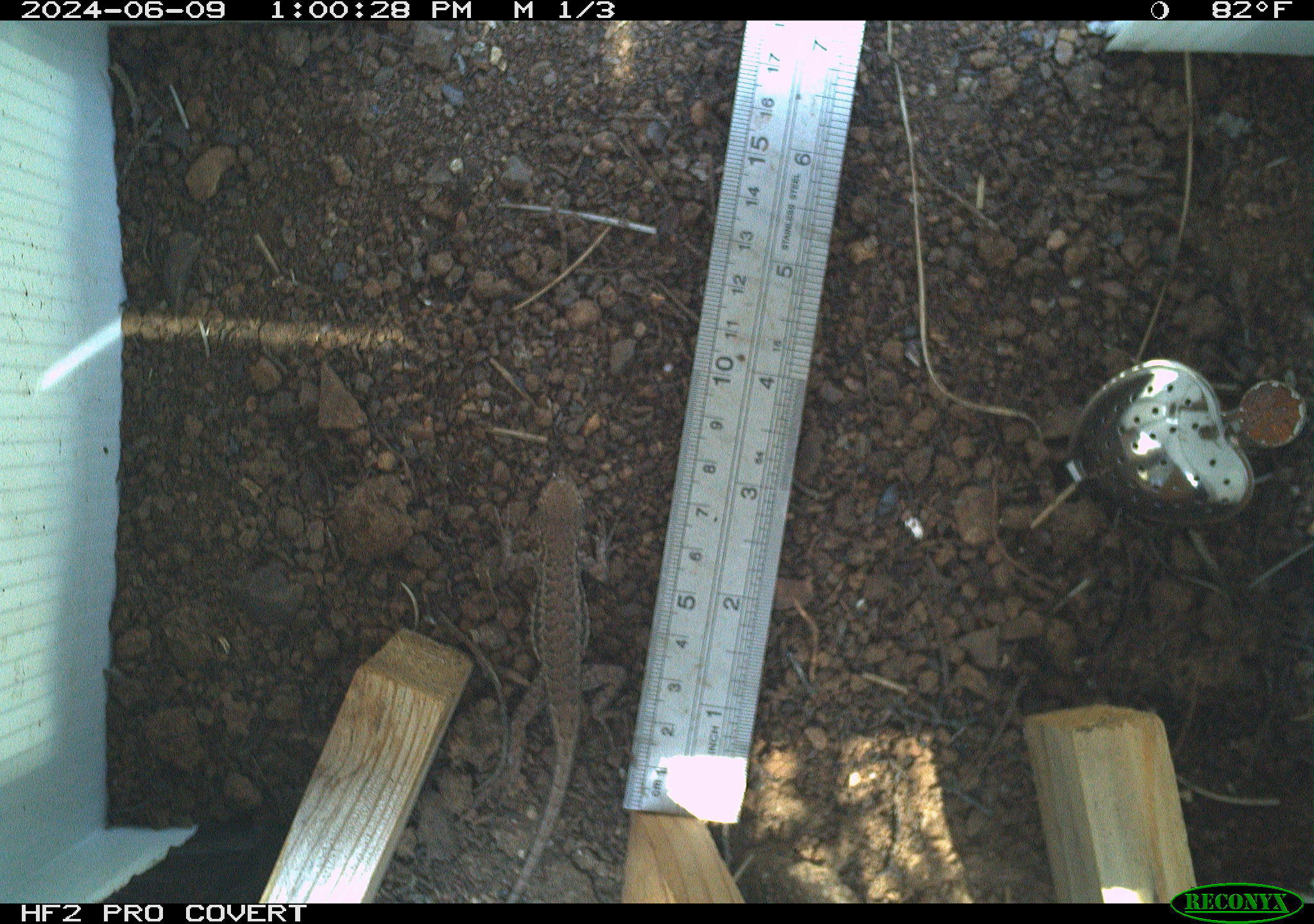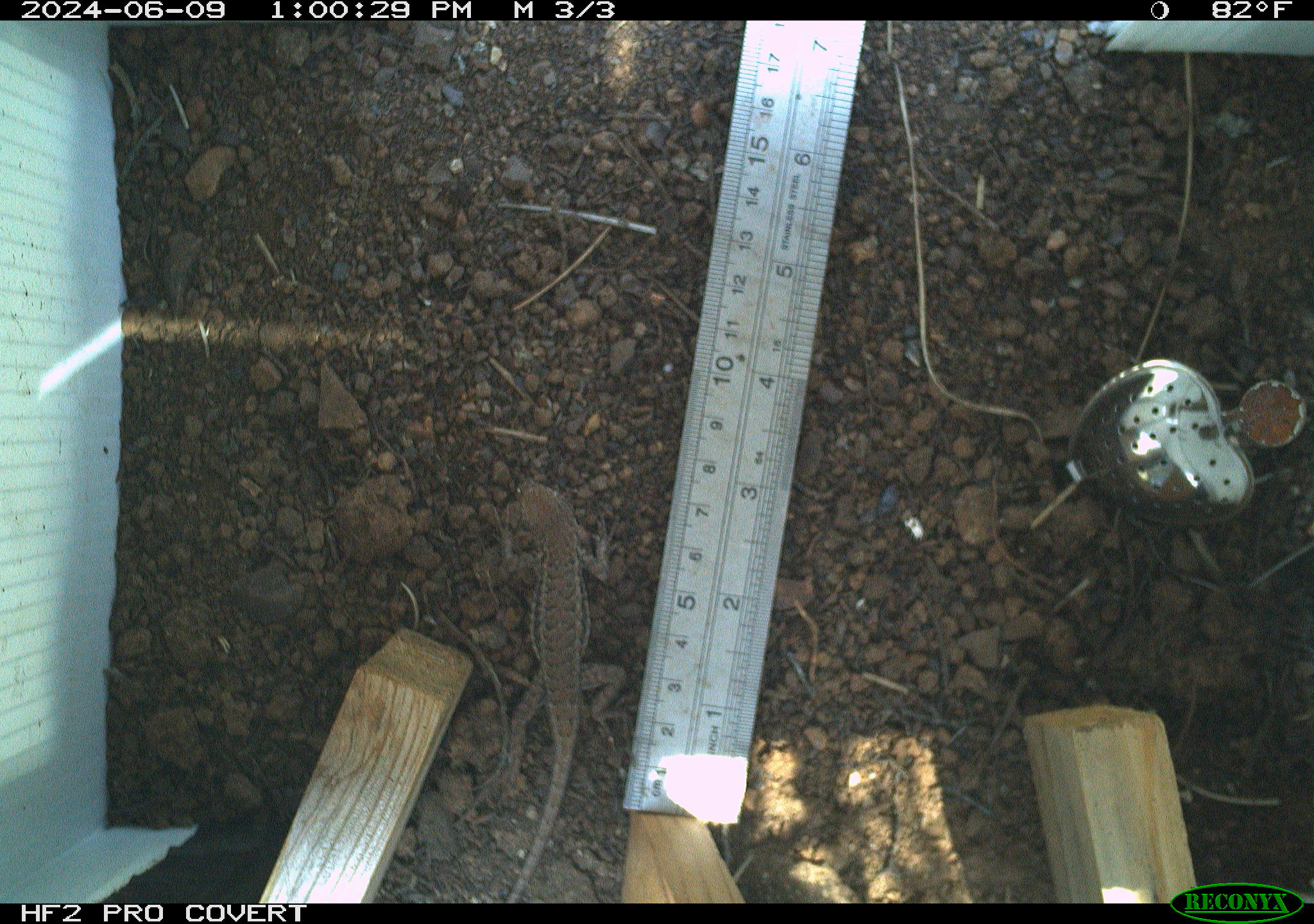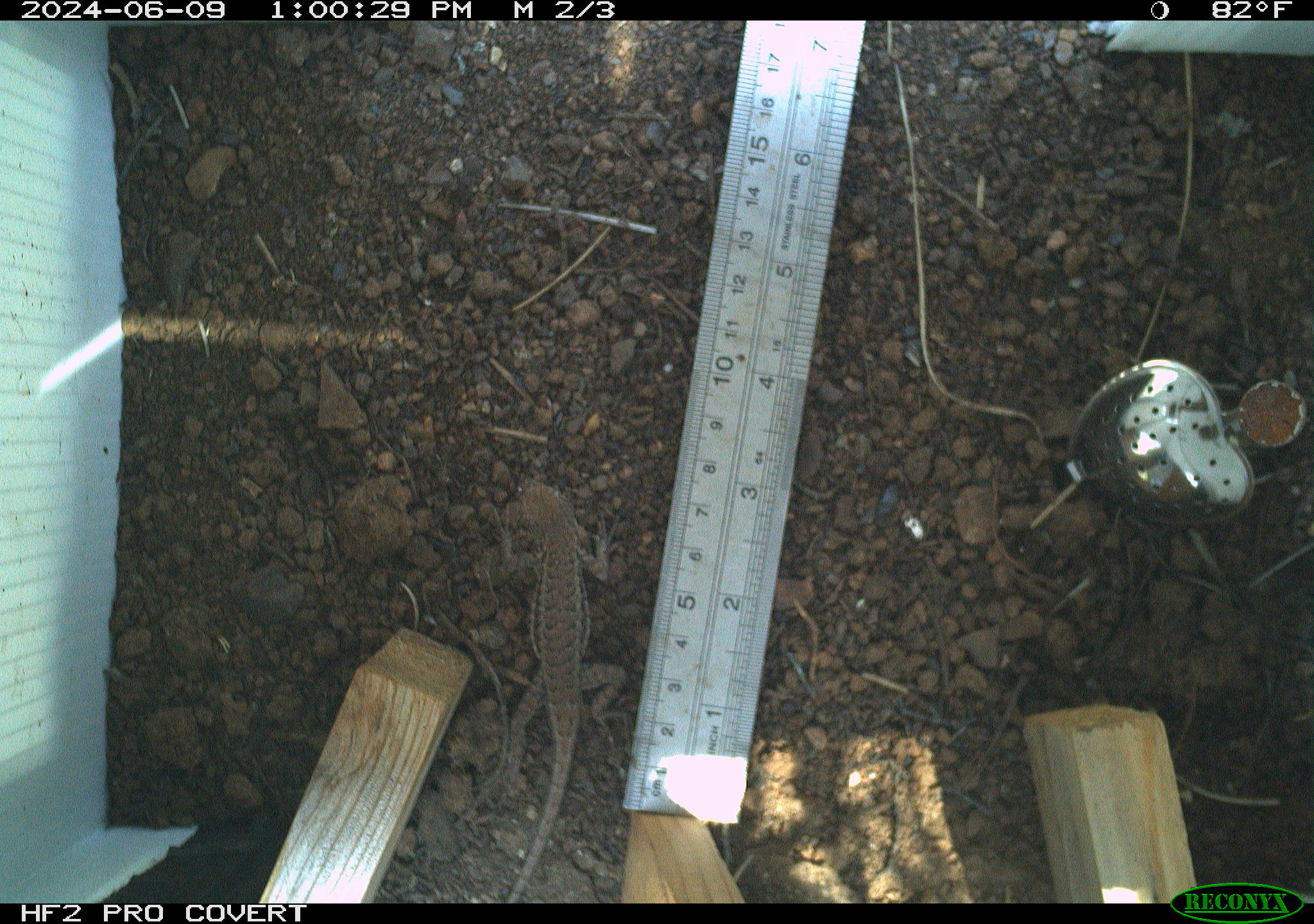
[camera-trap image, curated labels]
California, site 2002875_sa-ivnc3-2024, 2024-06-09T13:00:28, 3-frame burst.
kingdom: Animalia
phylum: Chordata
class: Reptilia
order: Squamata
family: Phrynosomatidae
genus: Sceloporus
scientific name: Sceloporus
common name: spiny lizards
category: sceloporus species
Sceloporus species (spiny lizards) (Sceloporus).